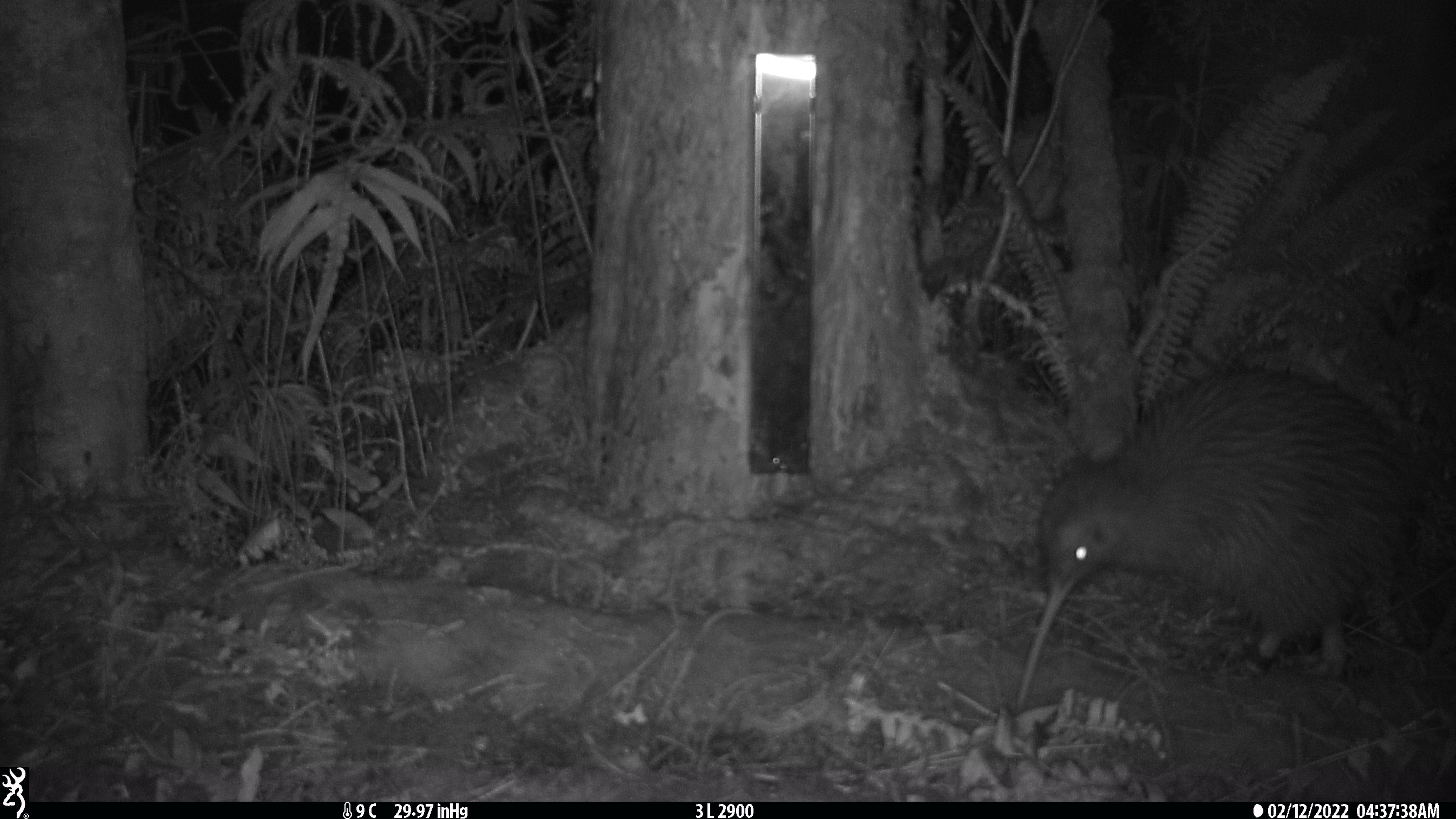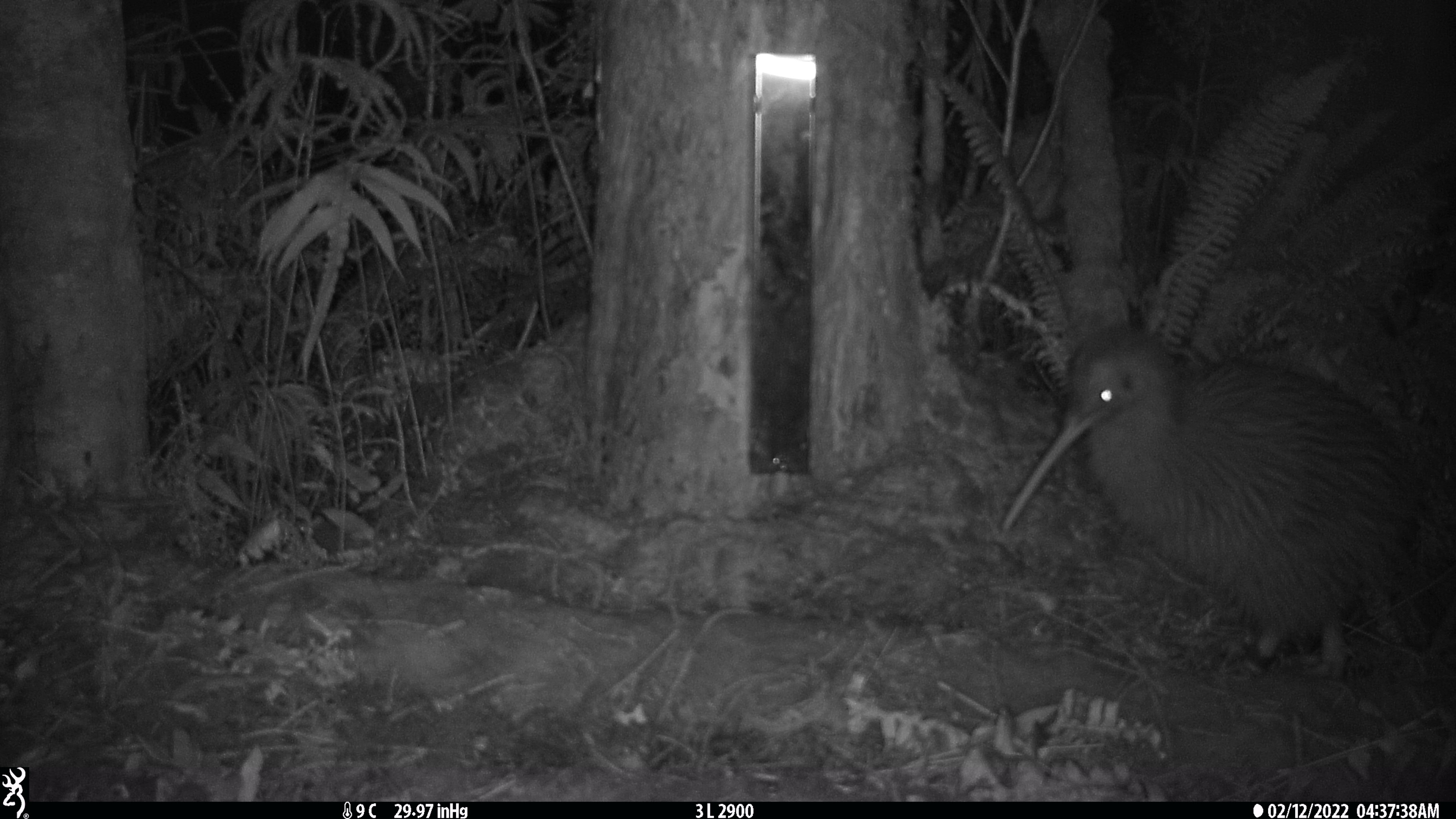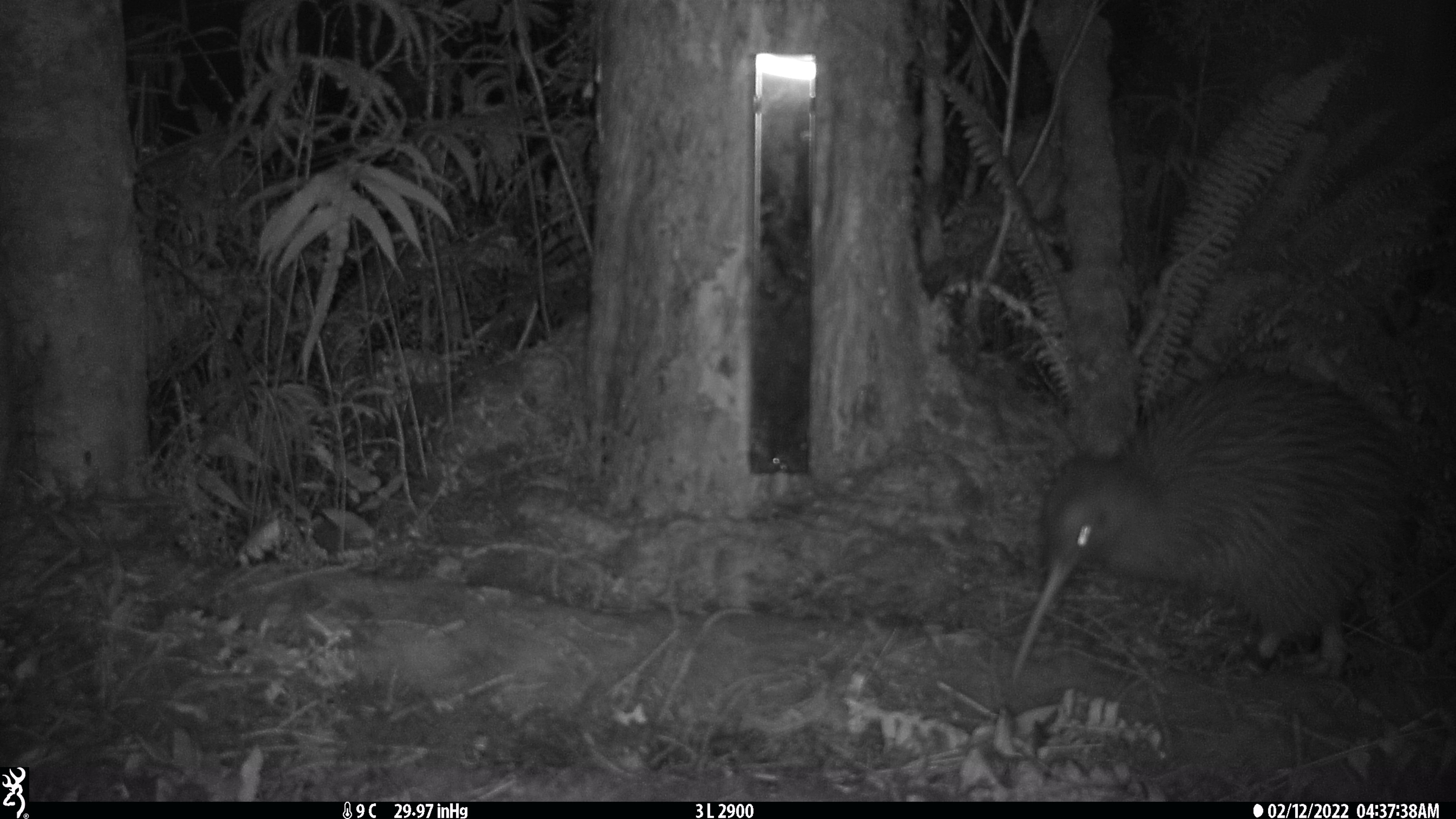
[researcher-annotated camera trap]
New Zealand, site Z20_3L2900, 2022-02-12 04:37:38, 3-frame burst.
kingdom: Animalia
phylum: Chordata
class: Aves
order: Apterygiformes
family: Apterygidae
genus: Apteryx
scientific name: Apteryx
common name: kiwi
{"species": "kiwi (Apteryx)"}